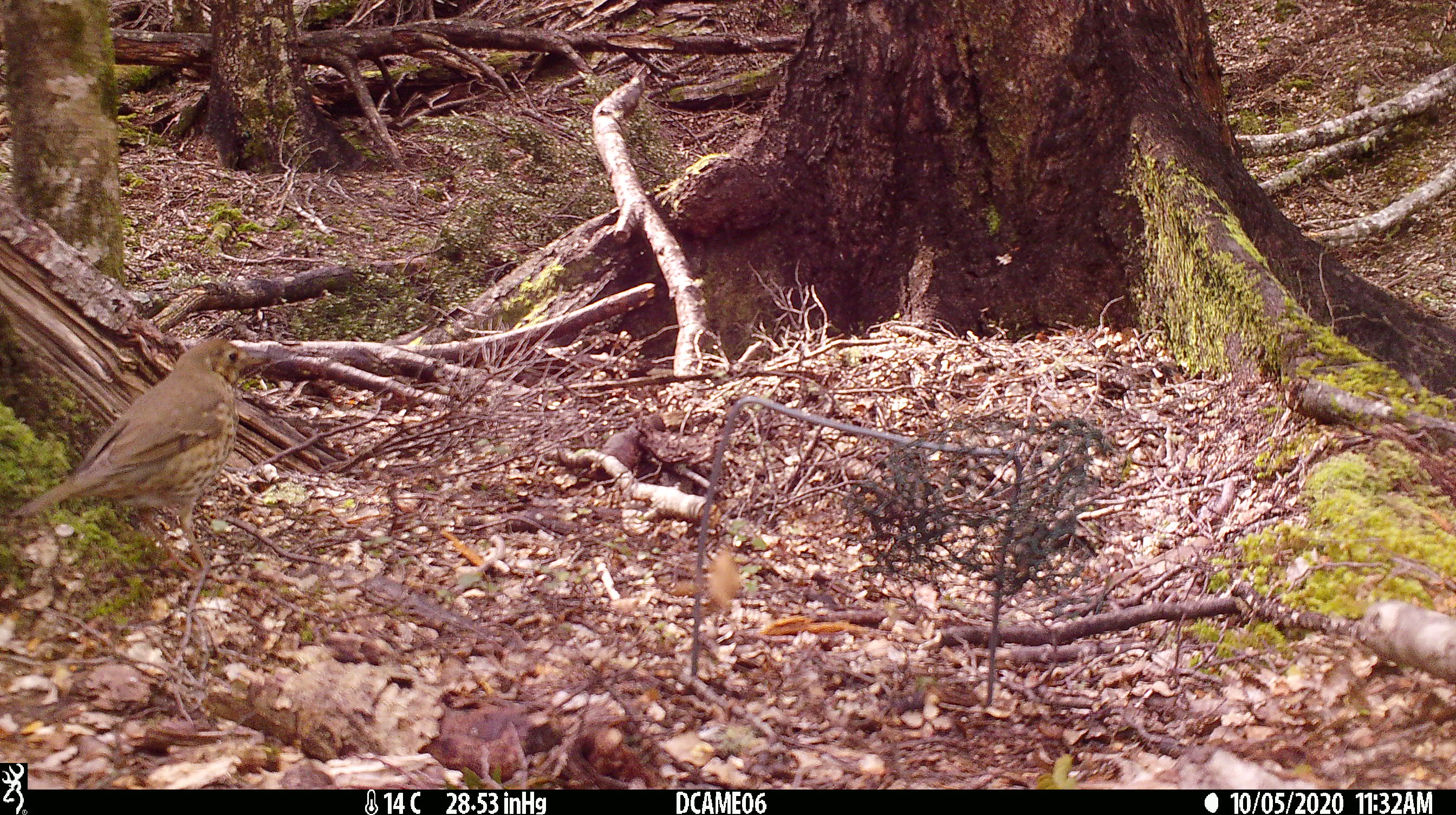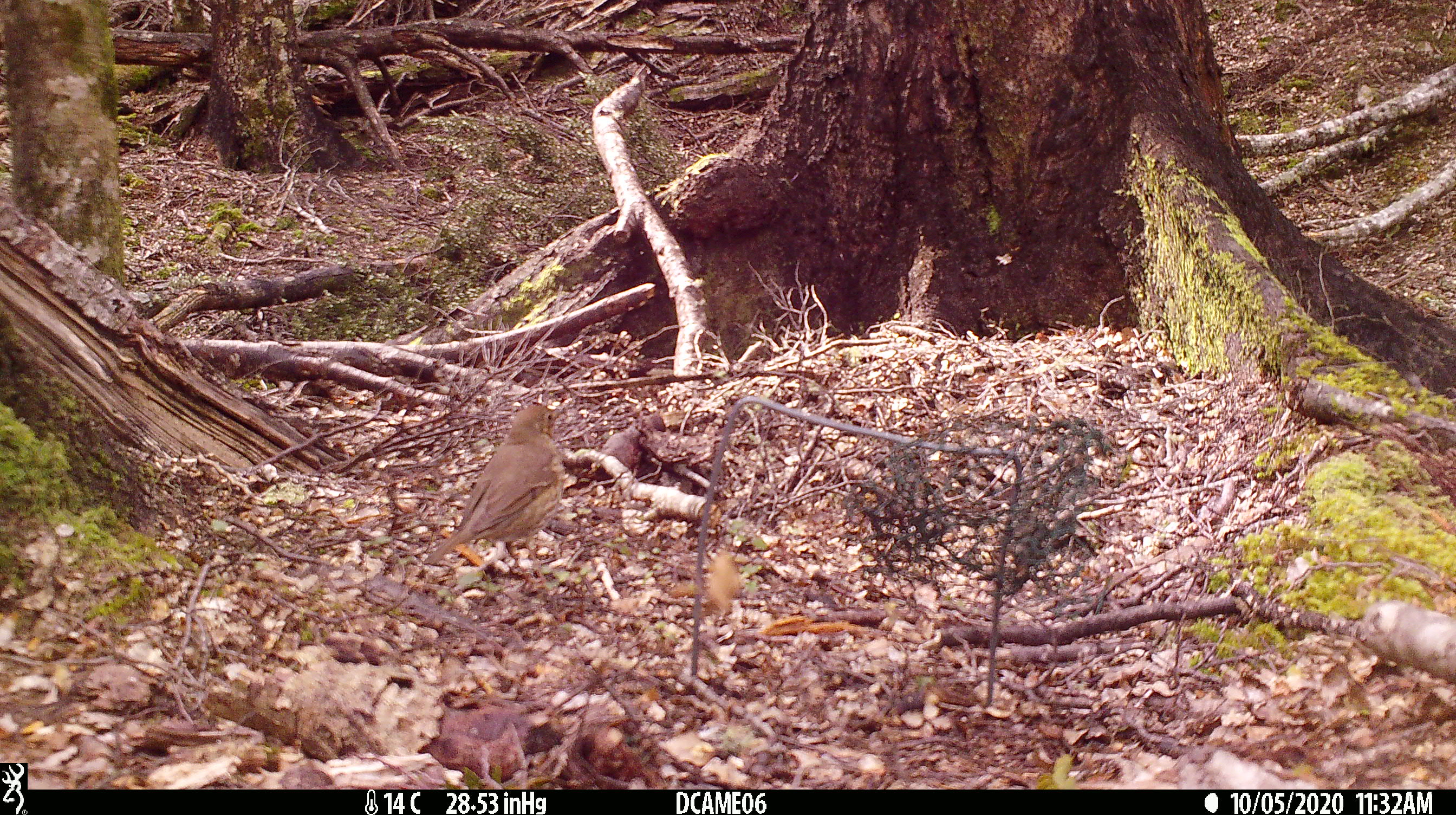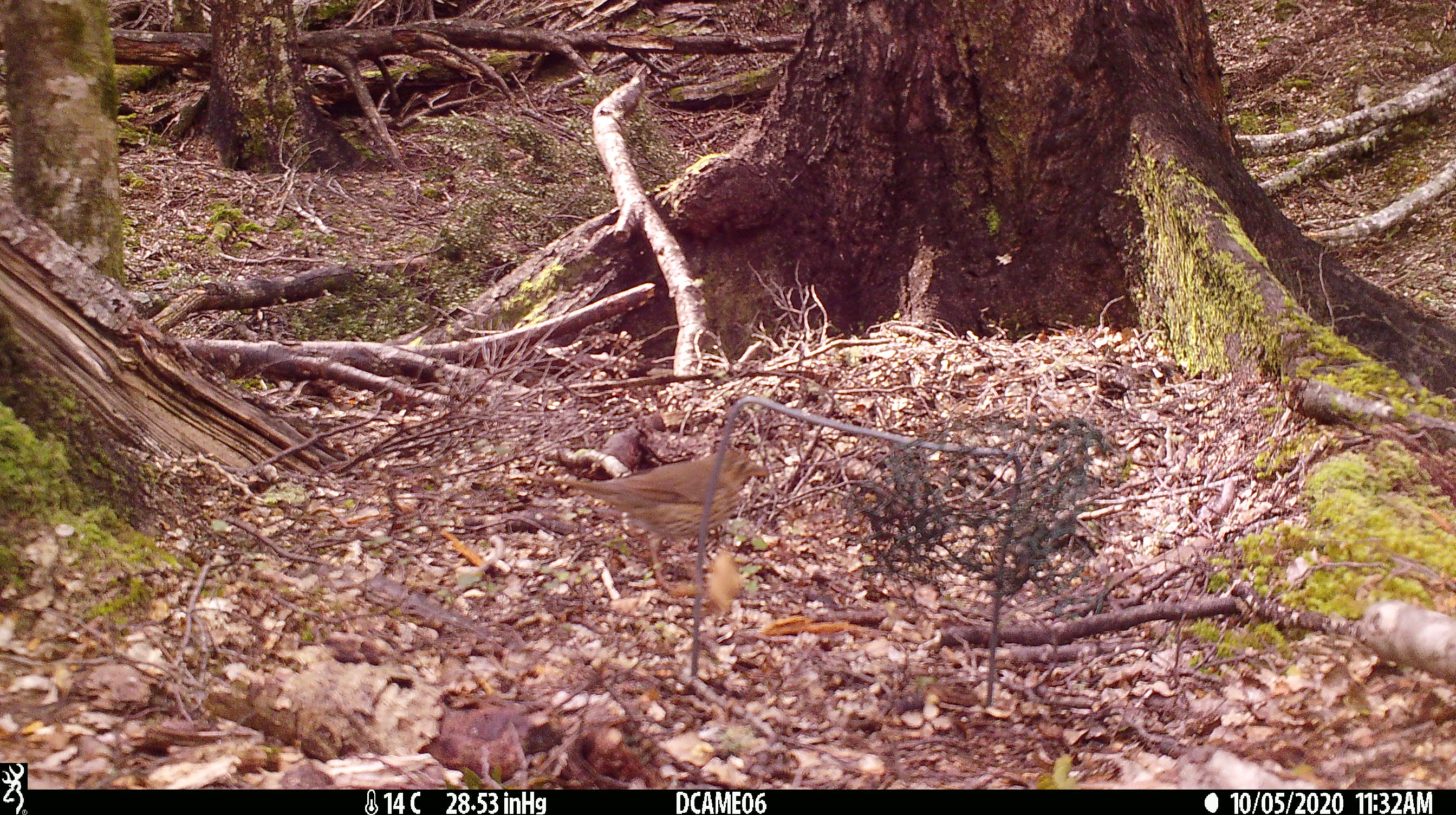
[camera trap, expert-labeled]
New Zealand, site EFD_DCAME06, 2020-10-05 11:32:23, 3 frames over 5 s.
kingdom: Animalia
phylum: Chordata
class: Aves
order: Passeriformes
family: Turdidae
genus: Turdus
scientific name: Turdus philomelos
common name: song thrush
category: thrush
Thrush (song thrush) (Turdus philomelos).